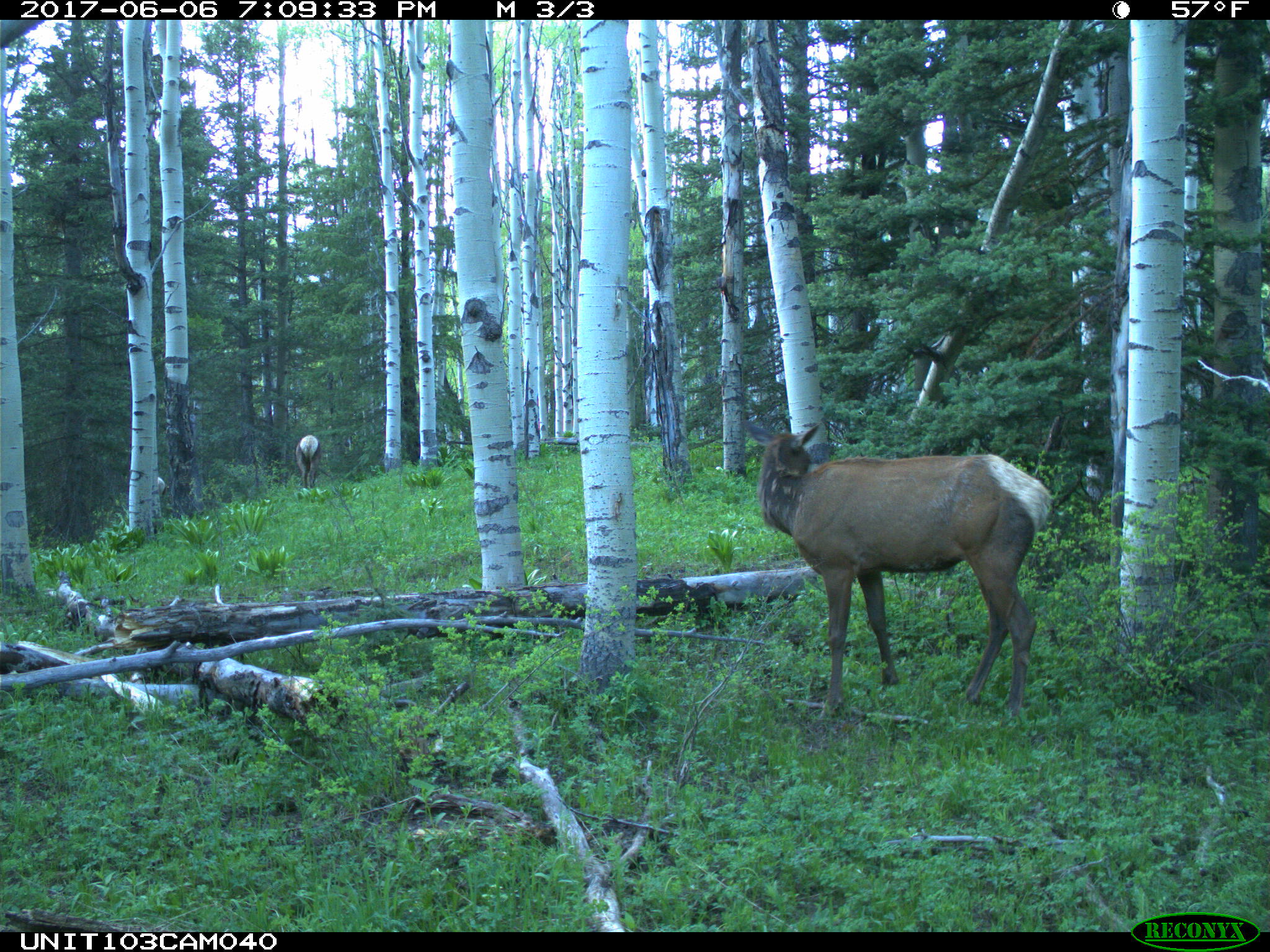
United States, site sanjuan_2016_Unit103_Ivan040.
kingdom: Animalia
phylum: Chordata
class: Mammalia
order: Artiodactyla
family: Cervidae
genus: Cervus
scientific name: Cervus elaphus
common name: red deer